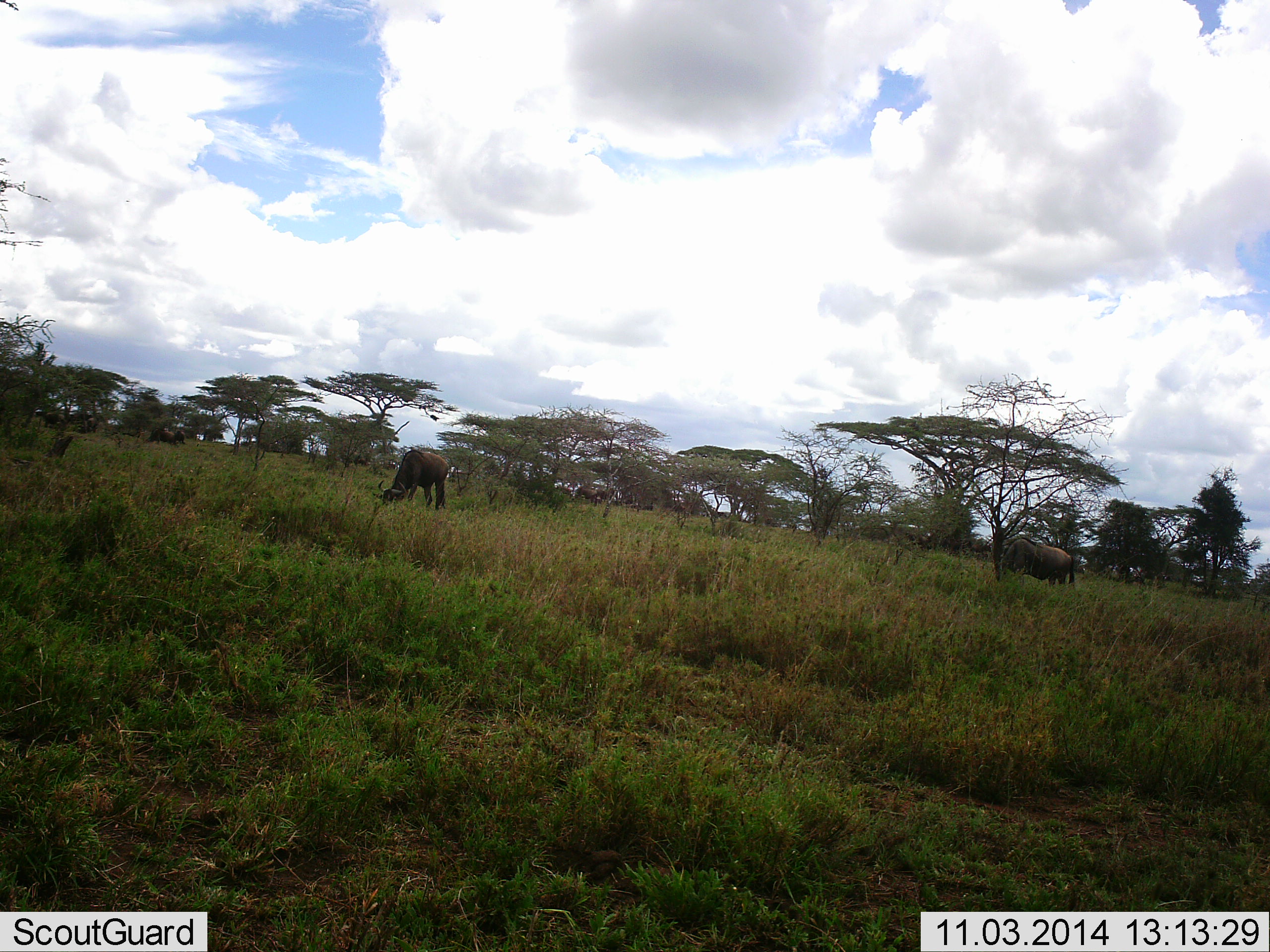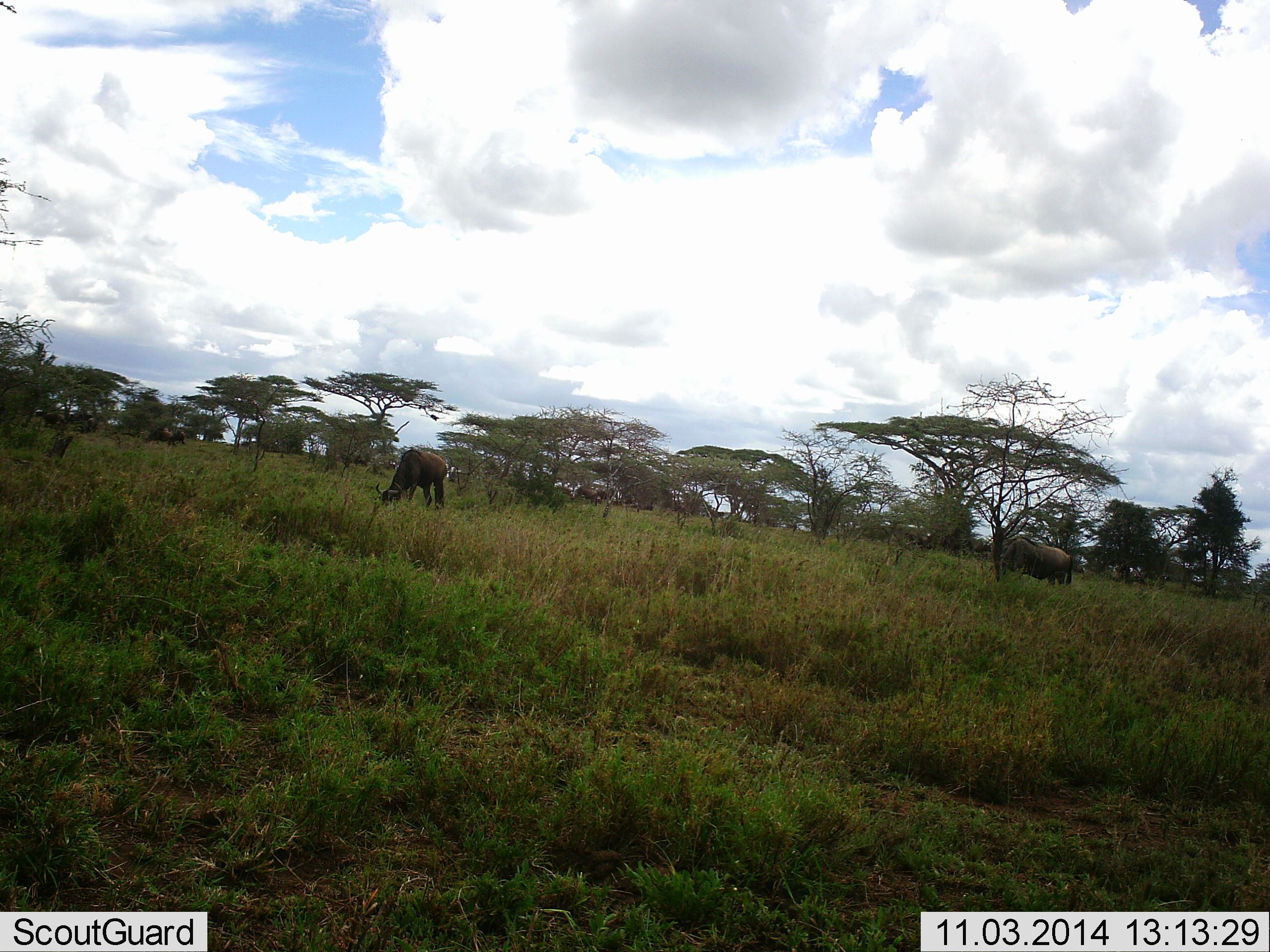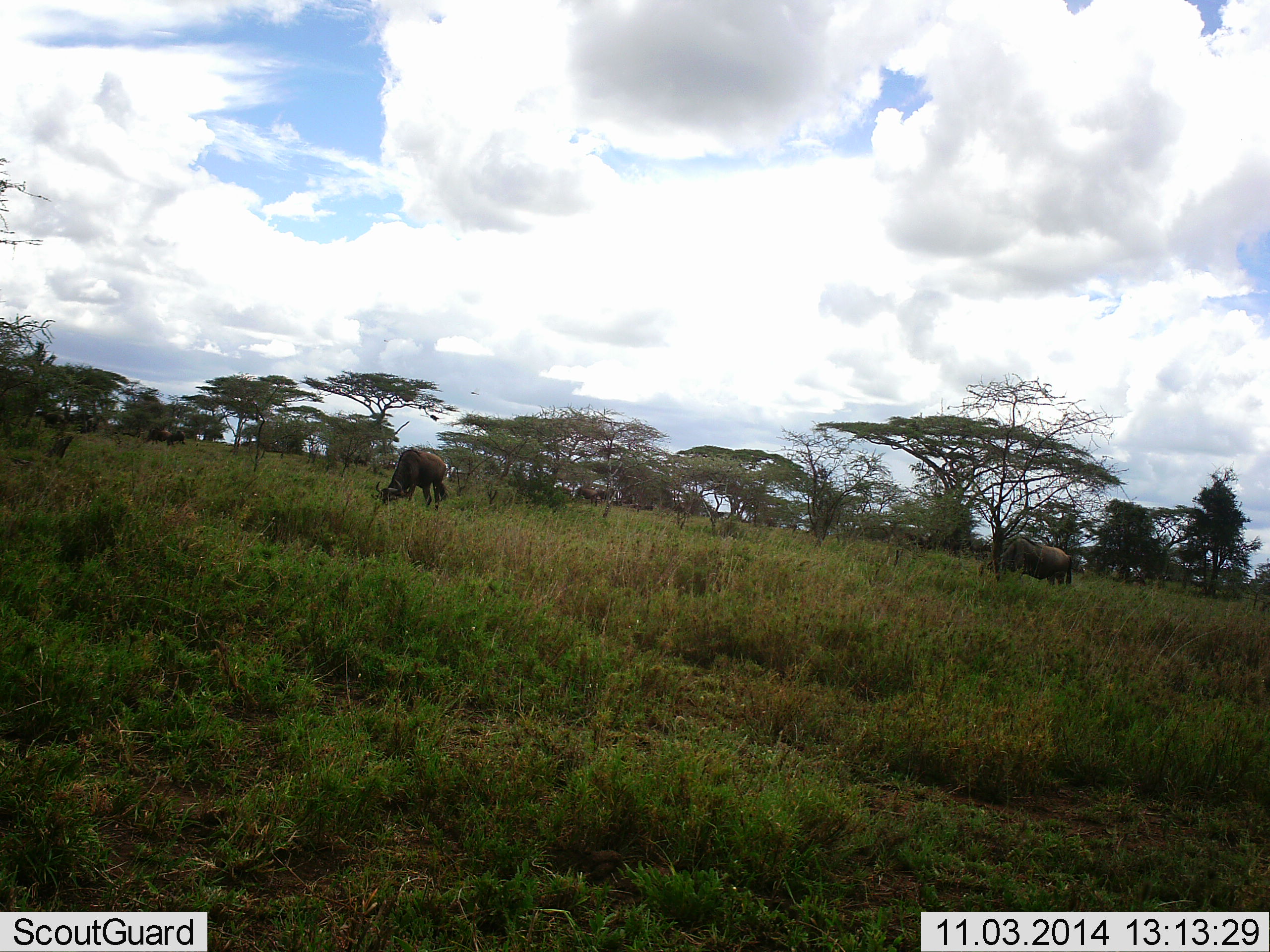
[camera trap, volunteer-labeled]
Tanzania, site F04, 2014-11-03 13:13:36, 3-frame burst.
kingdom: Animalia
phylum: Chordata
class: Mammalia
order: Artiodactyla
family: Bovidae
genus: Connochaetes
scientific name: Connochaetes taurinus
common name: blue wildebeest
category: wildebeest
Wildebeest (blue wildebeest) (Connochaetes taurinus), count 3. Behavior (volunteer vote fractions): standing 18%, resting 0%, moving 18%, interacting 0%. Young present (vote fraction): 0%. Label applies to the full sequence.